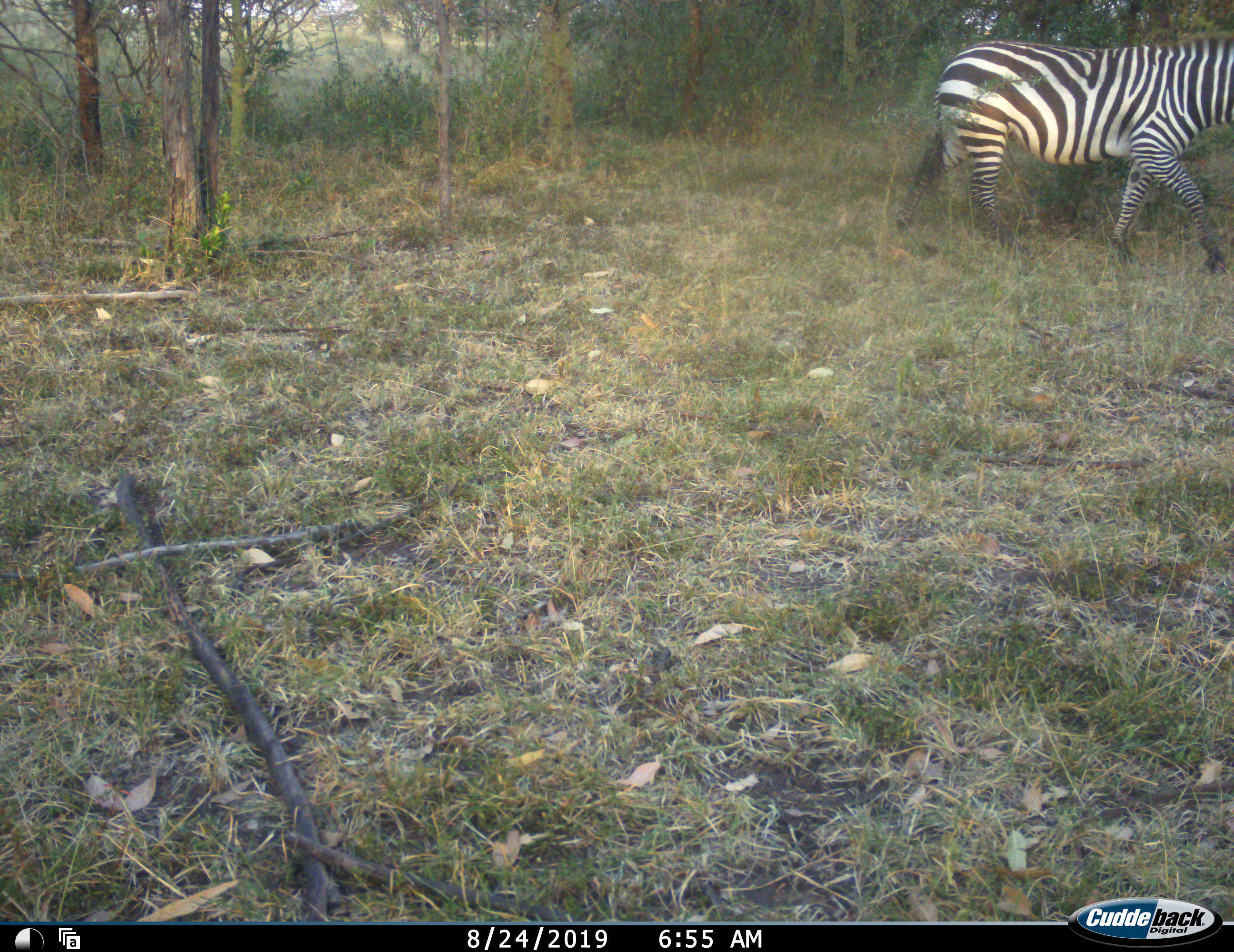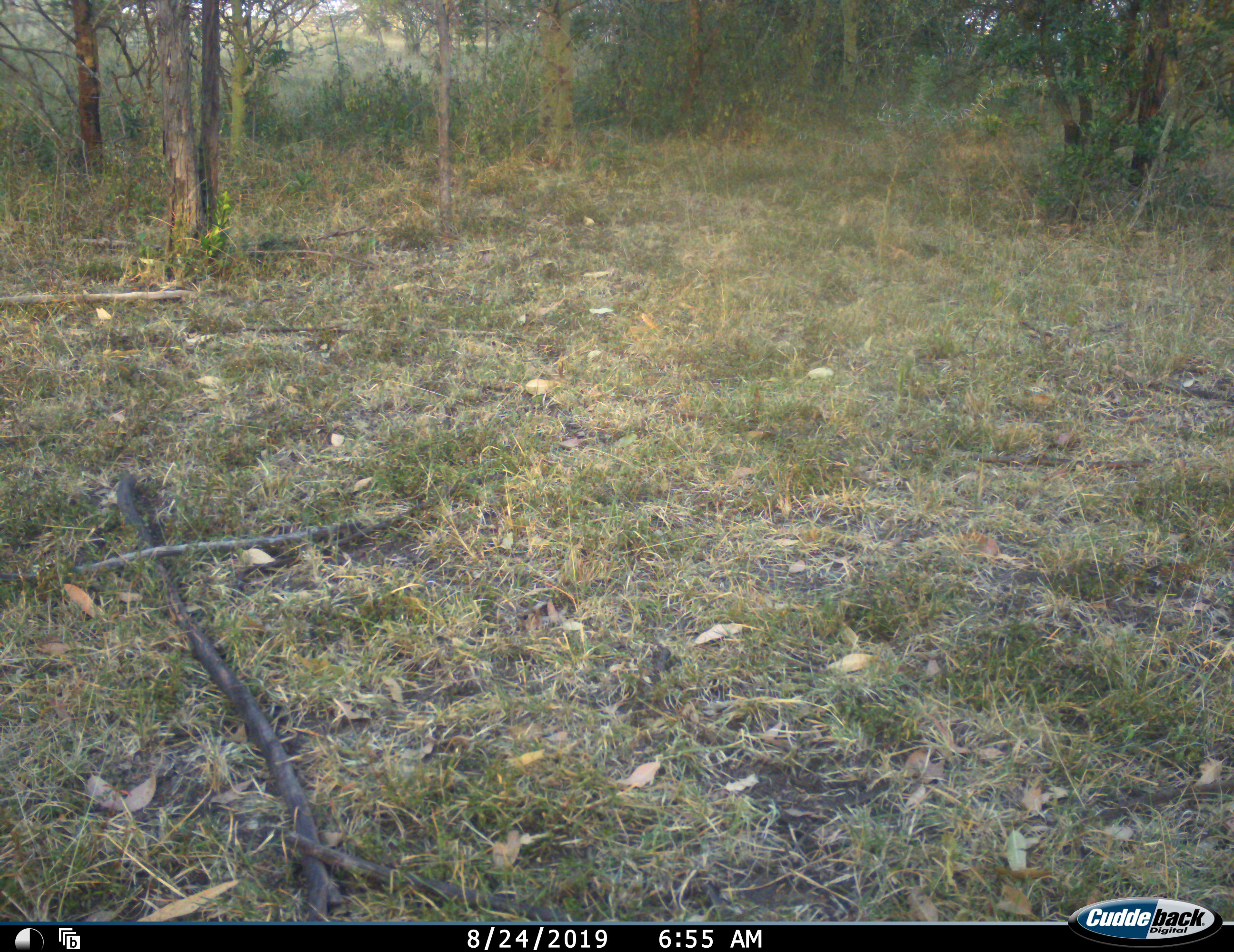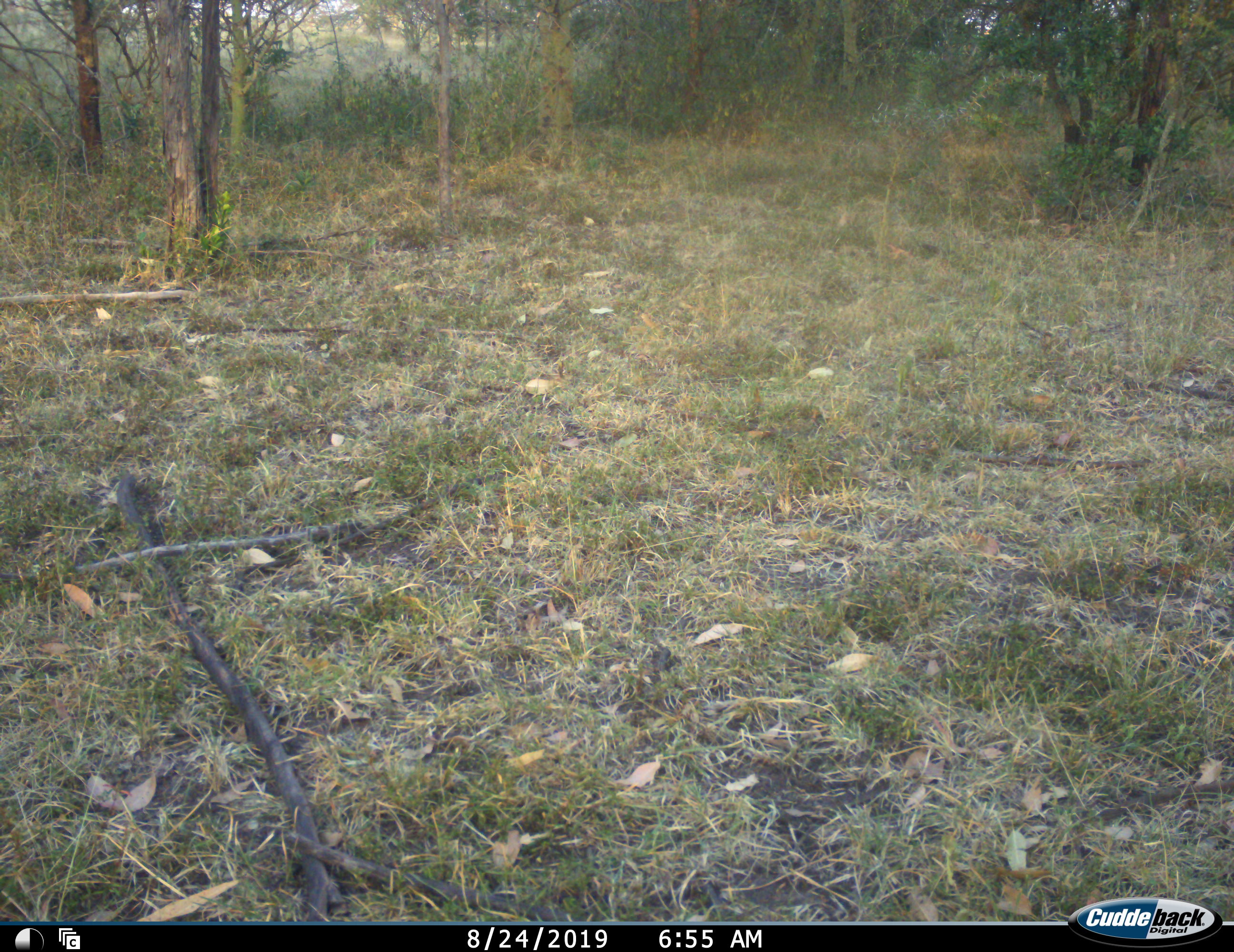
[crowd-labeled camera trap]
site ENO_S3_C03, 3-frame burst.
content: unidentified animal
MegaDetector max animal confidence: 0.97